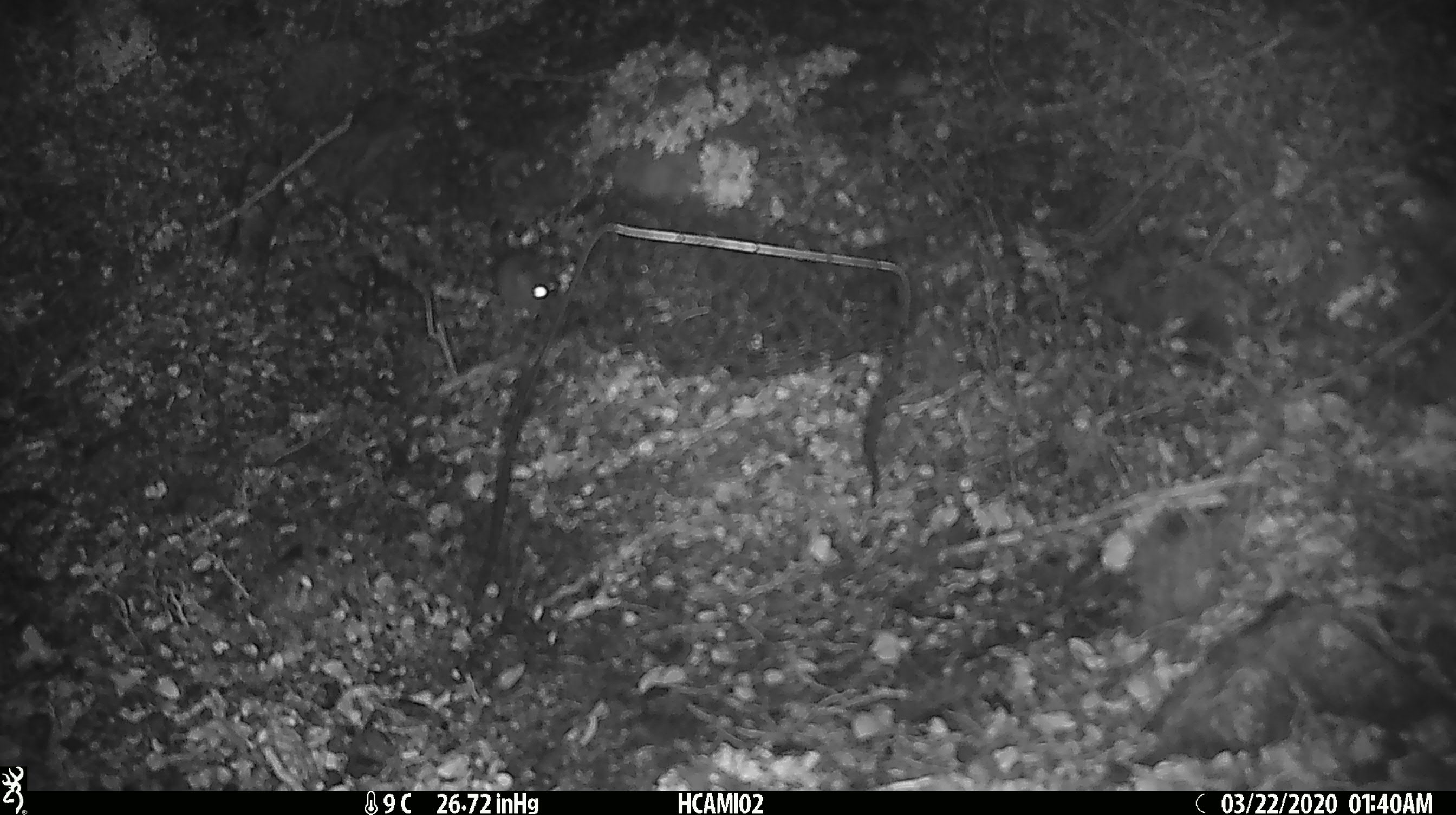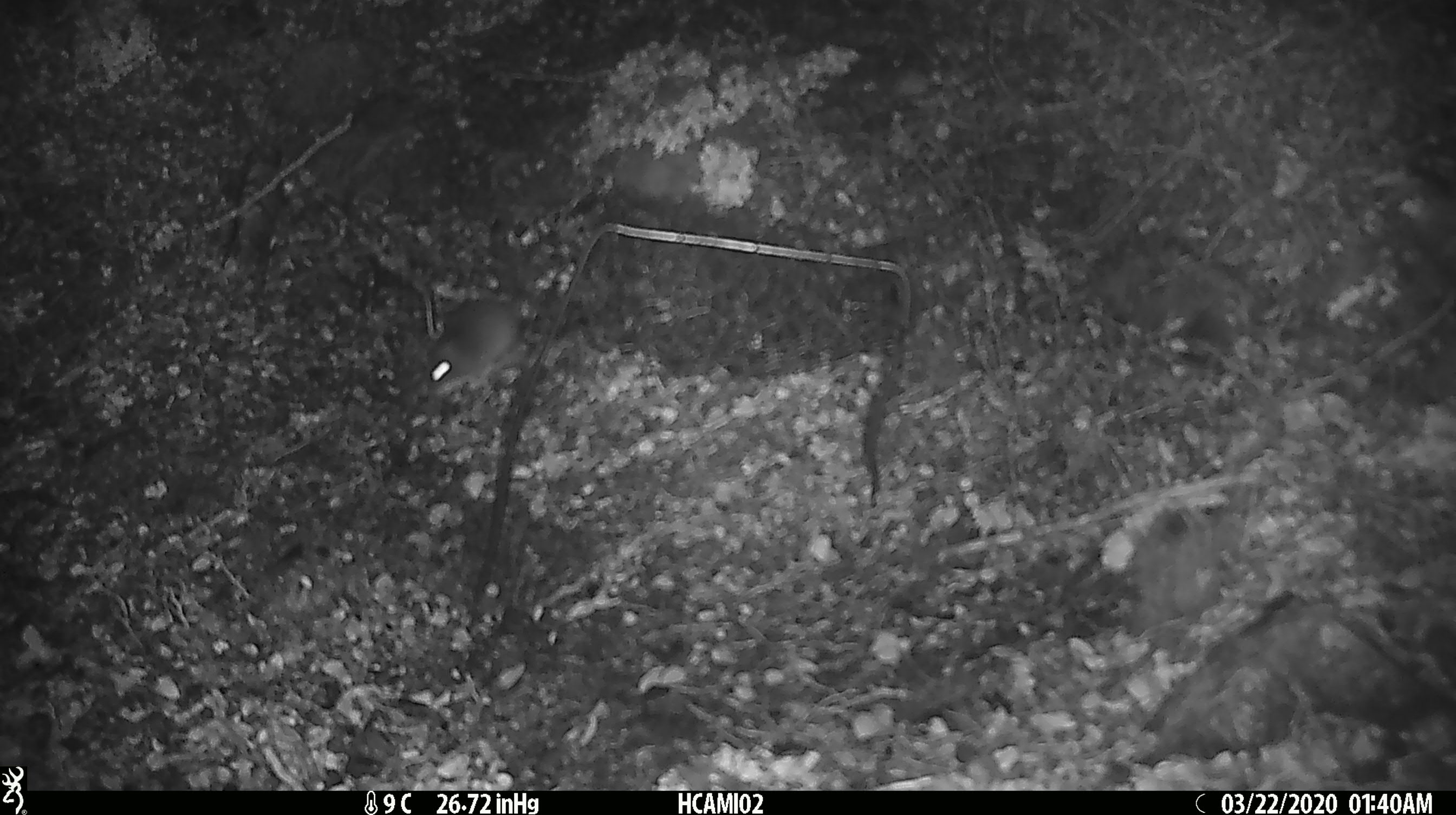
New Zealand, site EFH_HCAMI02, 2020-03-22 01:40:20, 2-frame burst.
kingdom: Animalia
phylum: Chordata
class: Mammalia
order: Rodentia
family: Muridae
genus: Mus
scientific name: Mus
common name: mouse